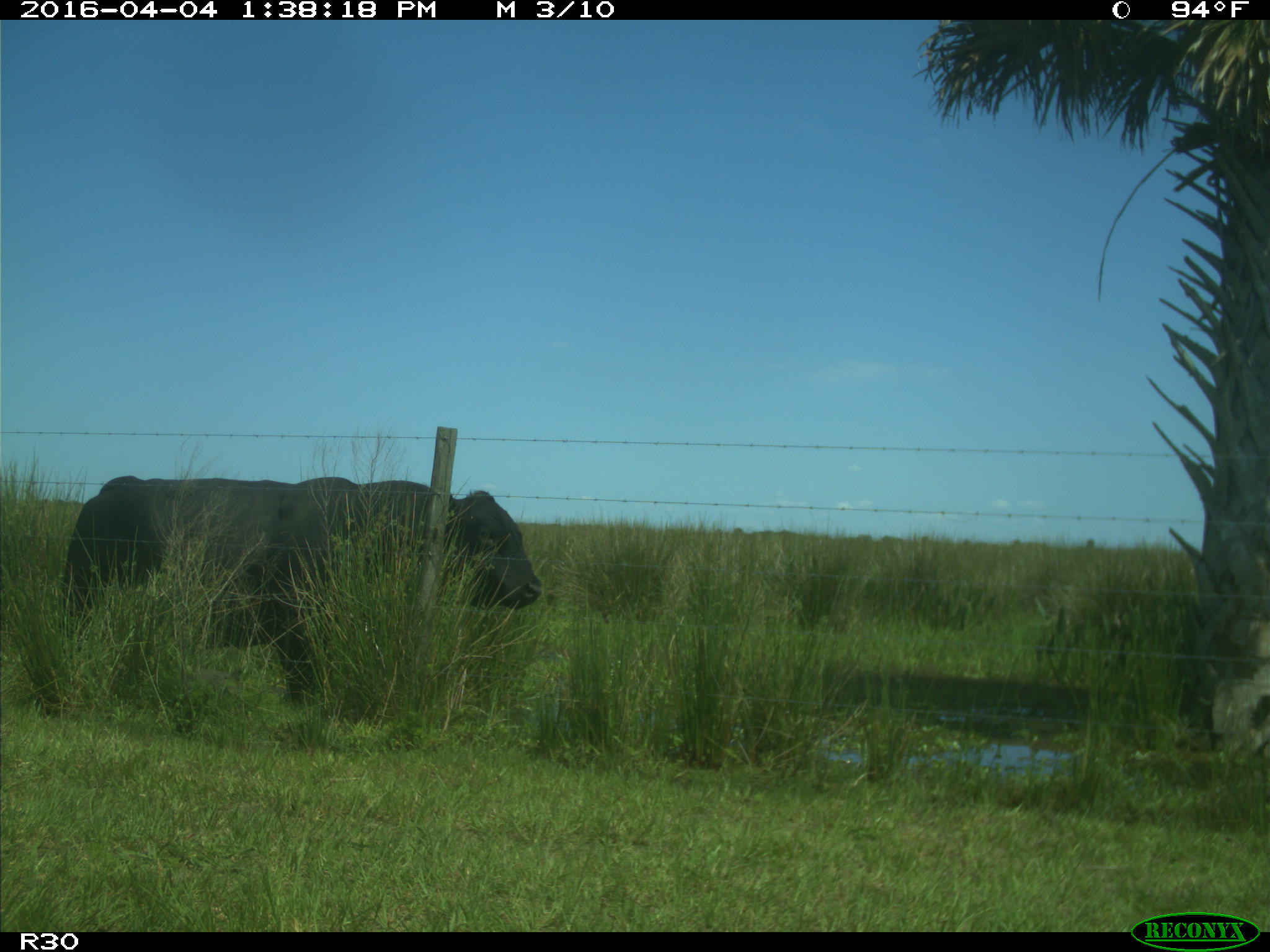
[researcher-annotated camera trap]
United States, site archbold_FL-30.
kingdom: Animalia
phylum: Chordata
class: Mammalia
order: Artiodactyla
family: Bovidae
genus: Bos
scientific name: Bos taurus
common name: domestic cow